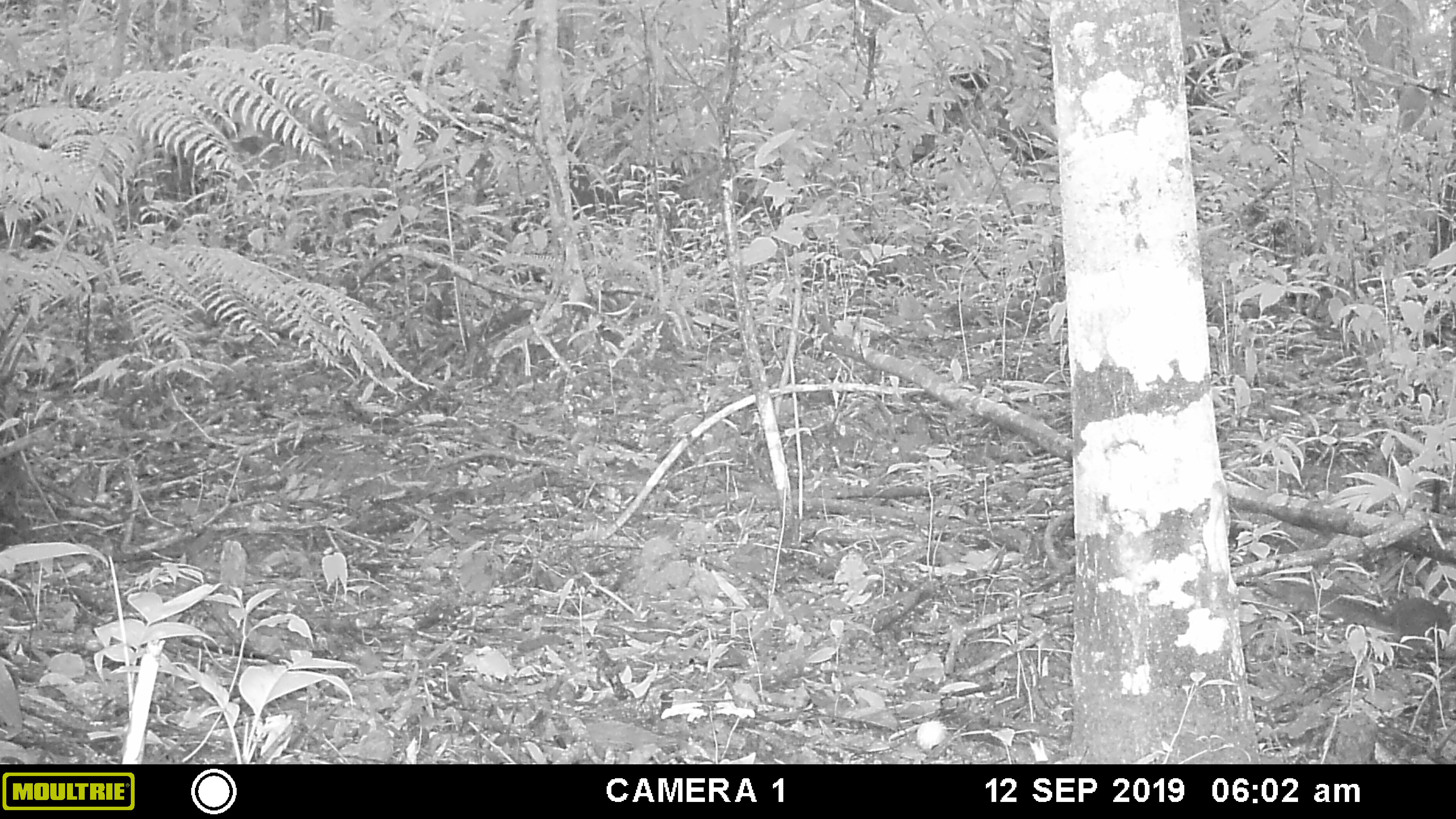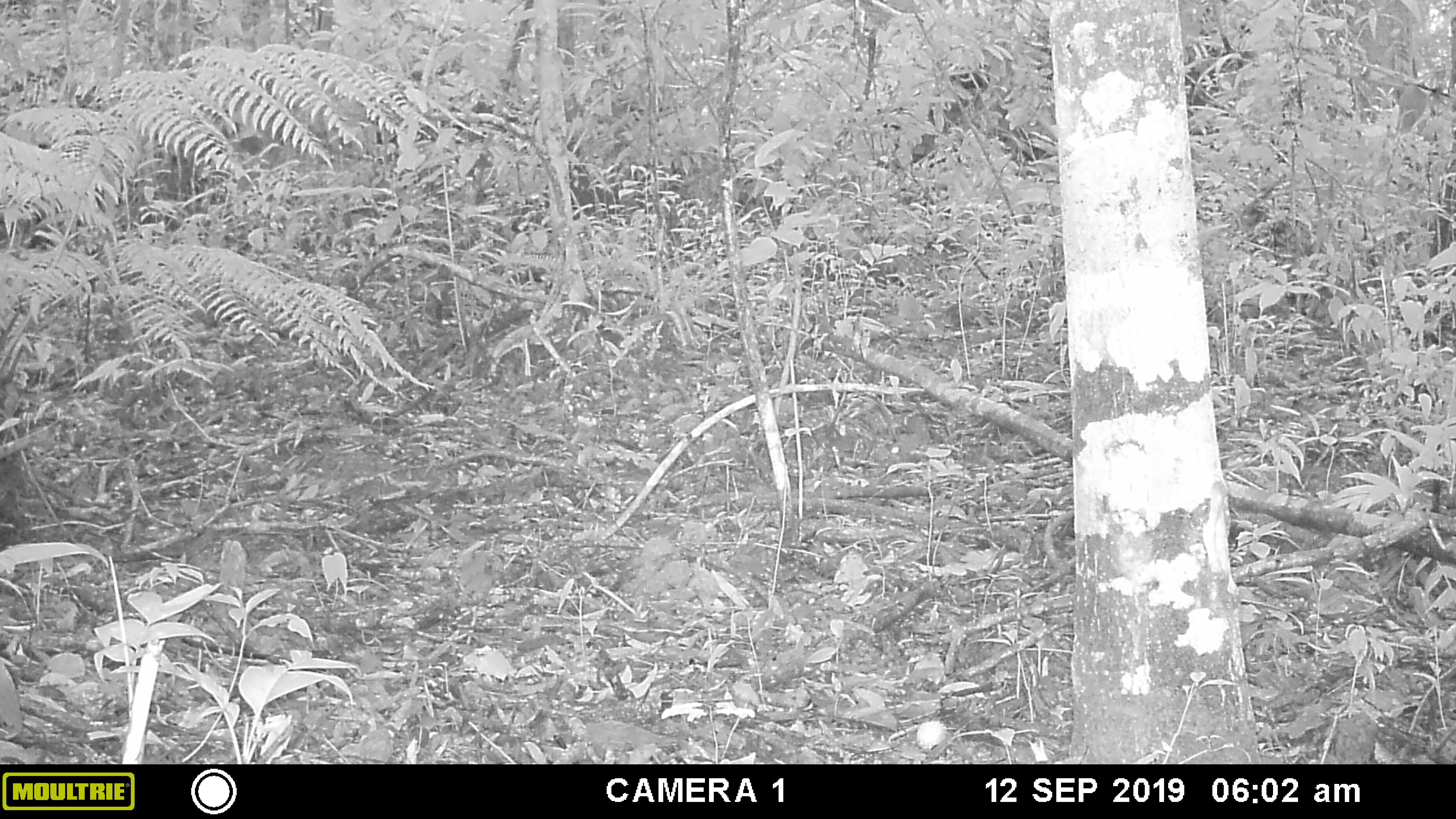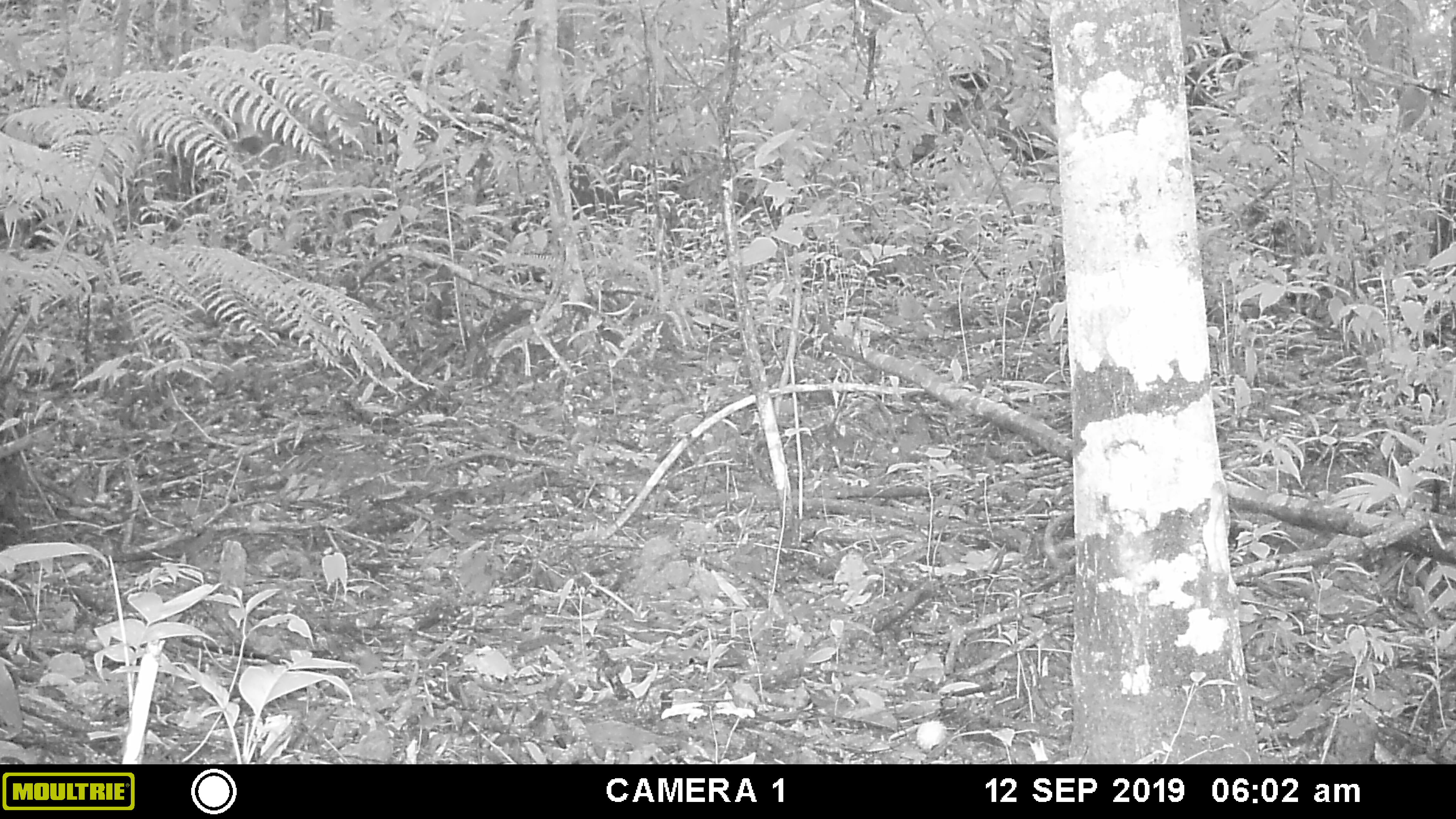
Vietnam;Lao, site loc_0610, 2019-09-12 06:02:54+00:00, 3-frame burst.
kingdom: Animalia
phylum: Chordata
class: Mammalia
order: Rodentia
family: Sciuridae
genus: Sciurus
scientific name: Sciurus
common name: squirrel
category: unidentified squirrel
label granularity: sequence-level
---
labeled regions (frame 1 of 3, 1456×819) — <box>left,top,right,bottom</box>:
unidentified squirrel: <box>1255,578,1456,666</box>